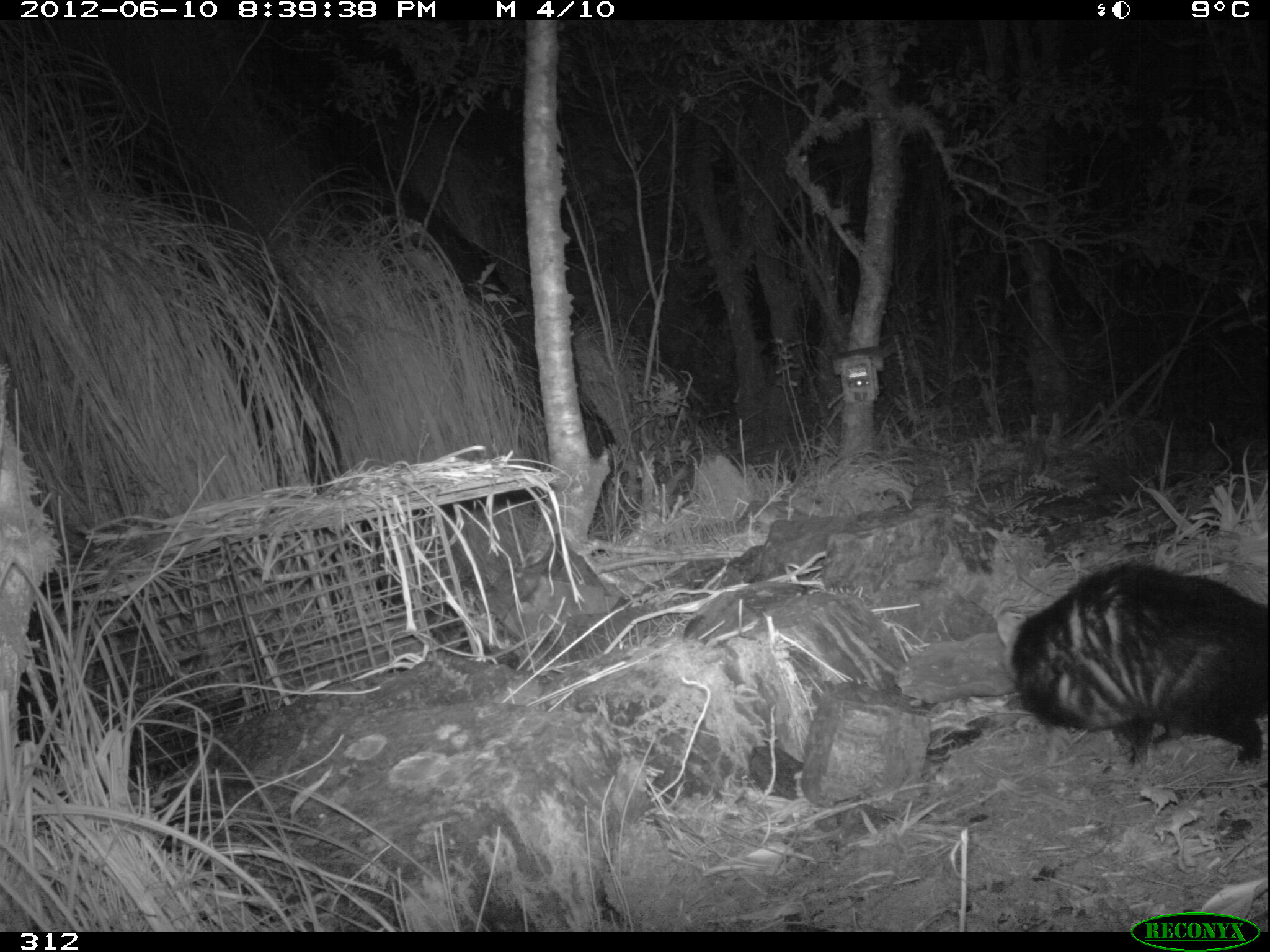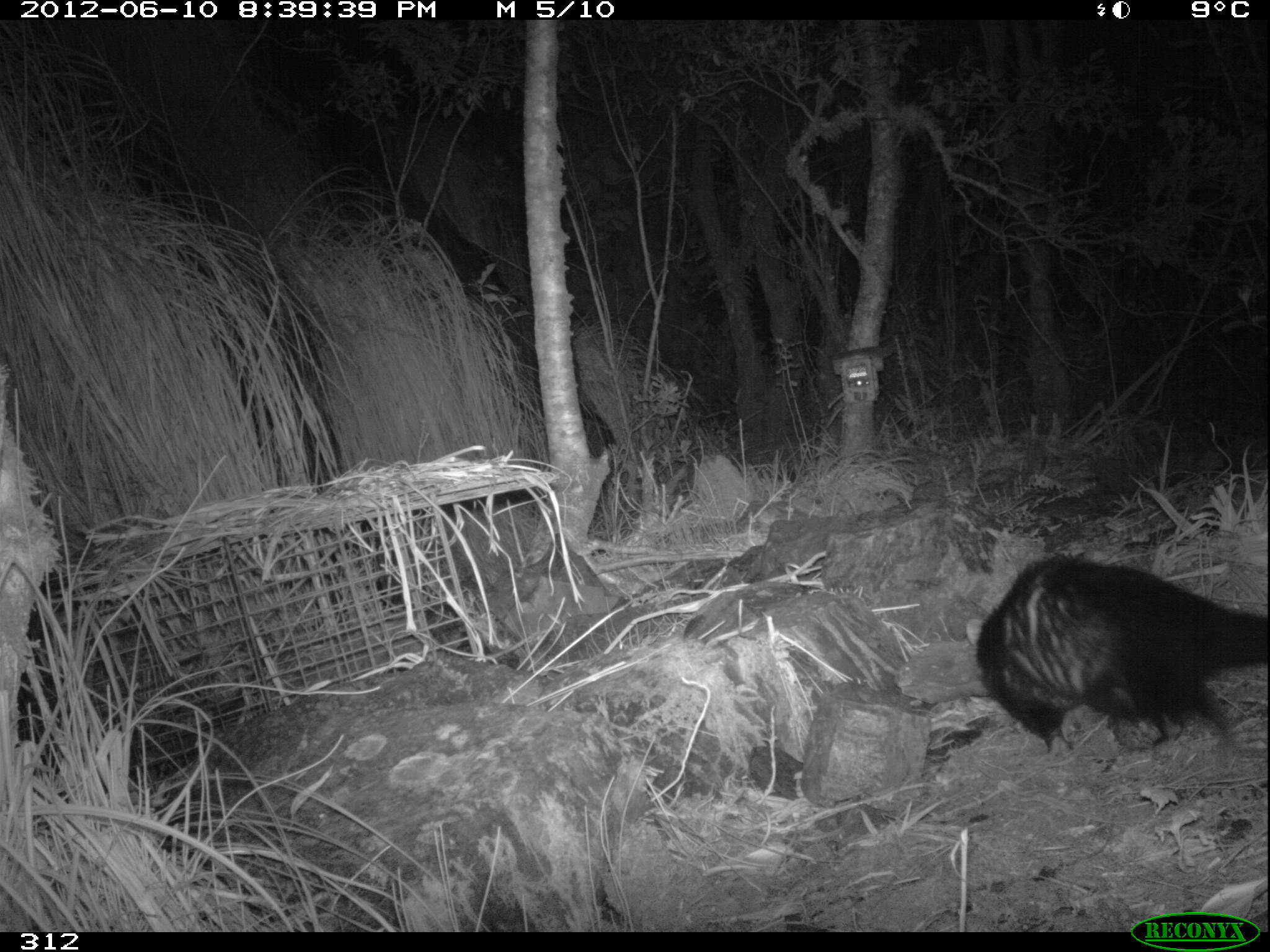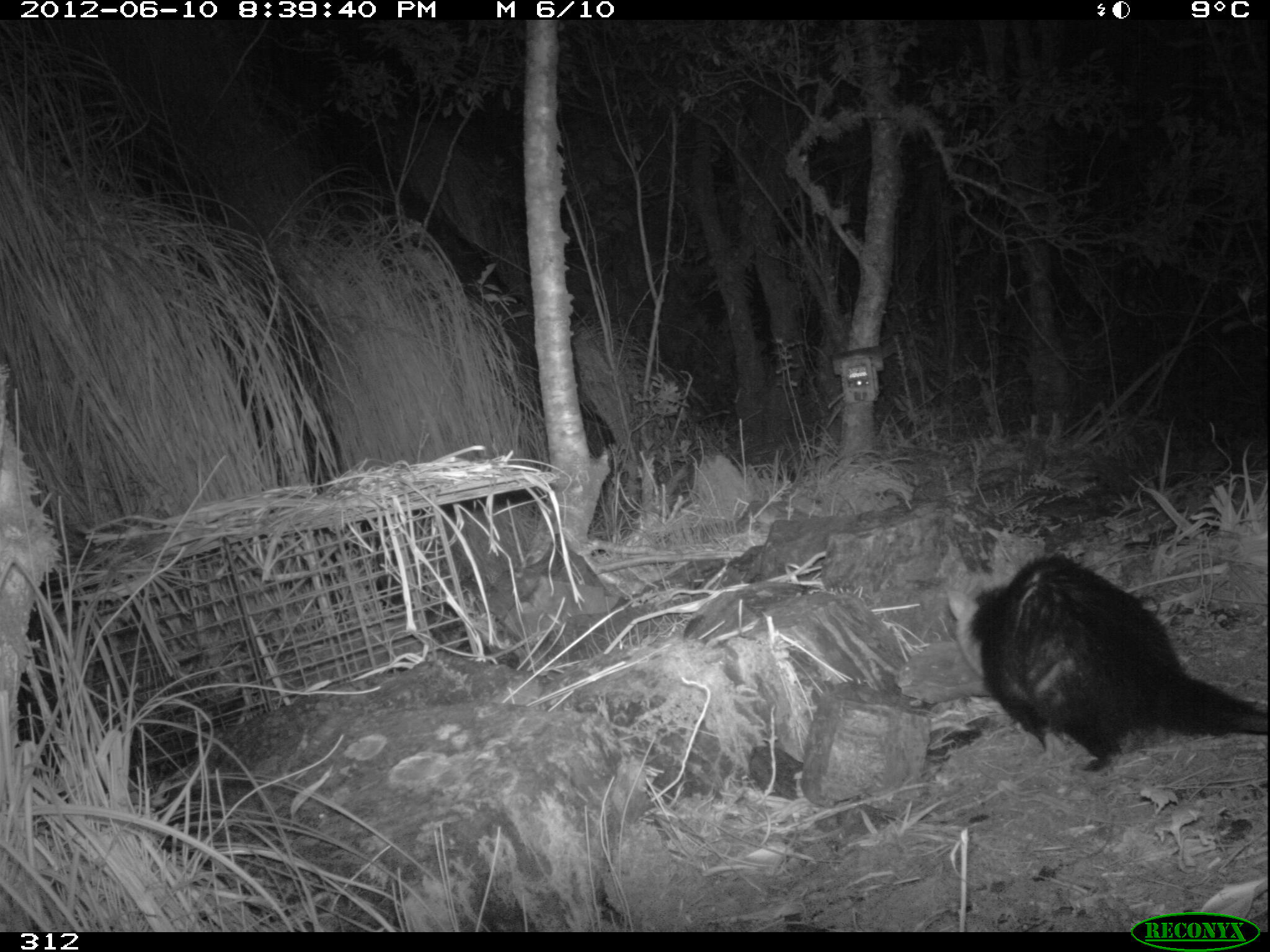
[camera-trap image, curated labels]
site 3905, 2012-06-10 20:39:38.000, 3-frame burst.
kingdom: Animalia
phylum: Chordata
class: Mammalia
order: Didelphimorphia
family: Didelphidae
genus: Didelphis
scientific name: Didelphis pernigra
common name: andean white-eared opossum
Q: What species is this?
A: Didelphis pernigra (andean white-eared opossum).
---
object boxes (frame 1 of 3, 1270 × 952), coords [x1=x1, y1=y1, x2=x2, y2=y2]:
didelphis pernigra: [x1=996, y1=560, x2=1270, y2=766]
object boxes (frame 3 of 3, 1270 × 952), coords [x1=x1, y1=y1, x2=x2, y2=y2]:
didelphis pernigra: [x1=947, y1=554, x2=1270, y2=772]